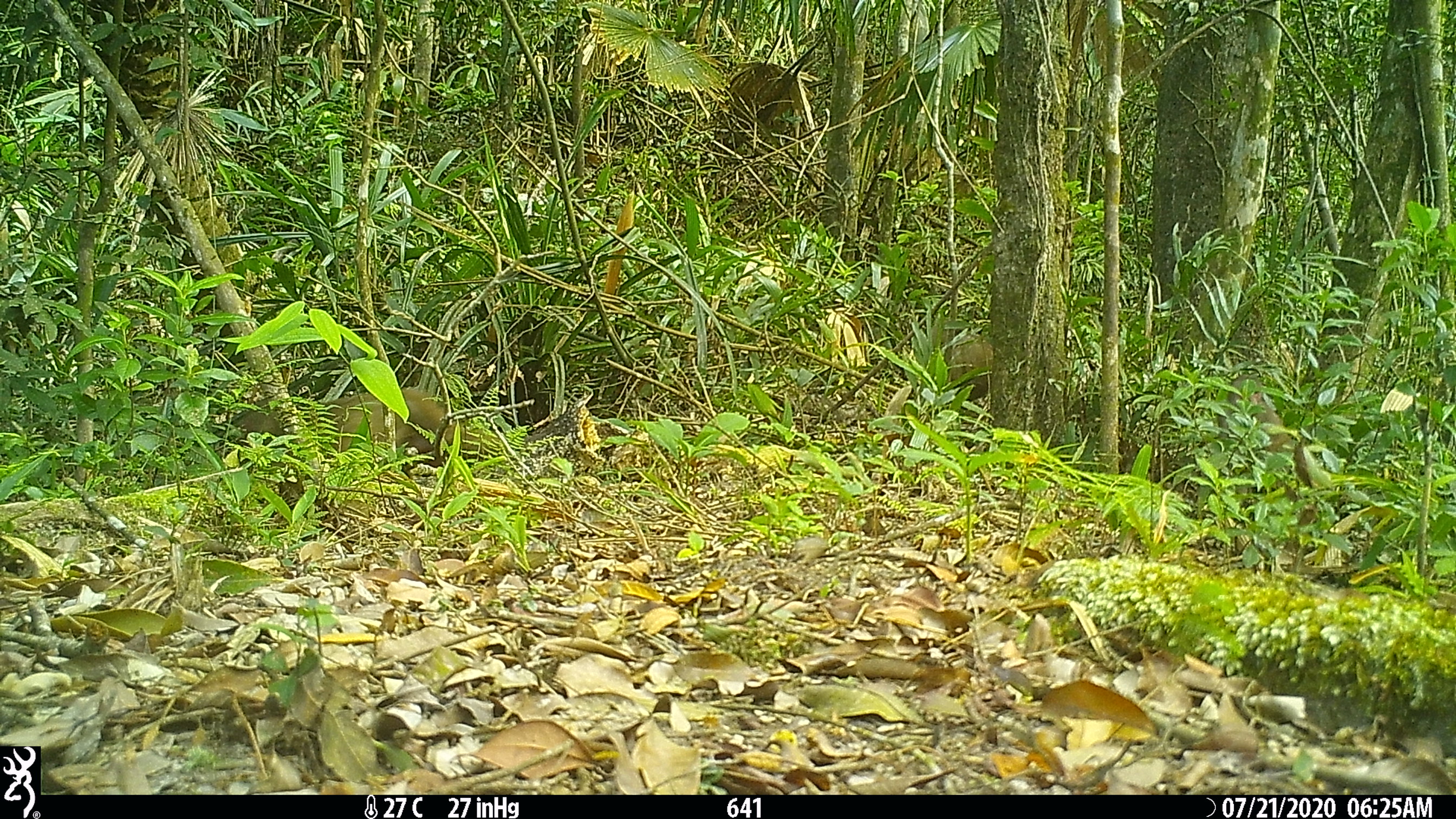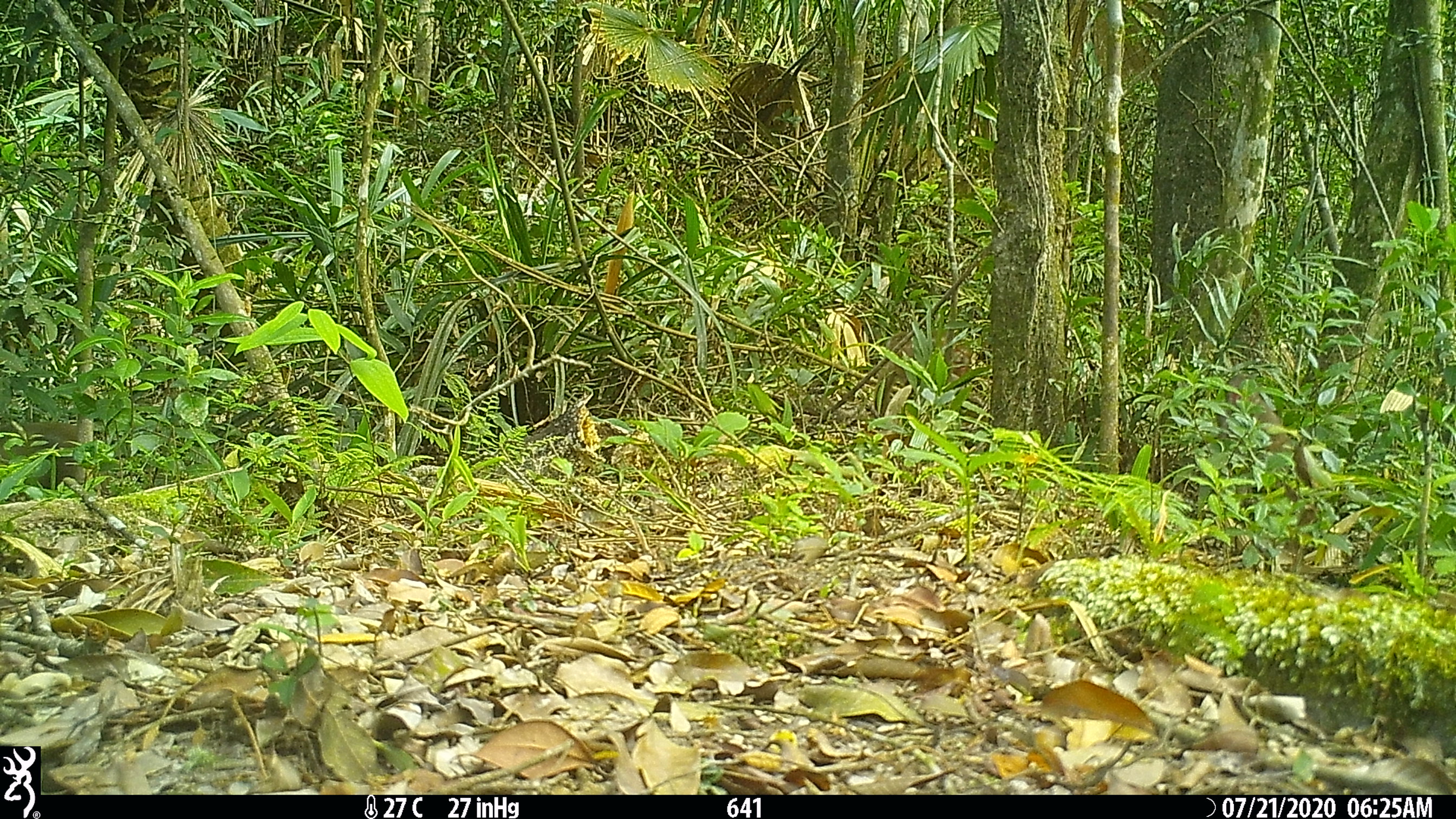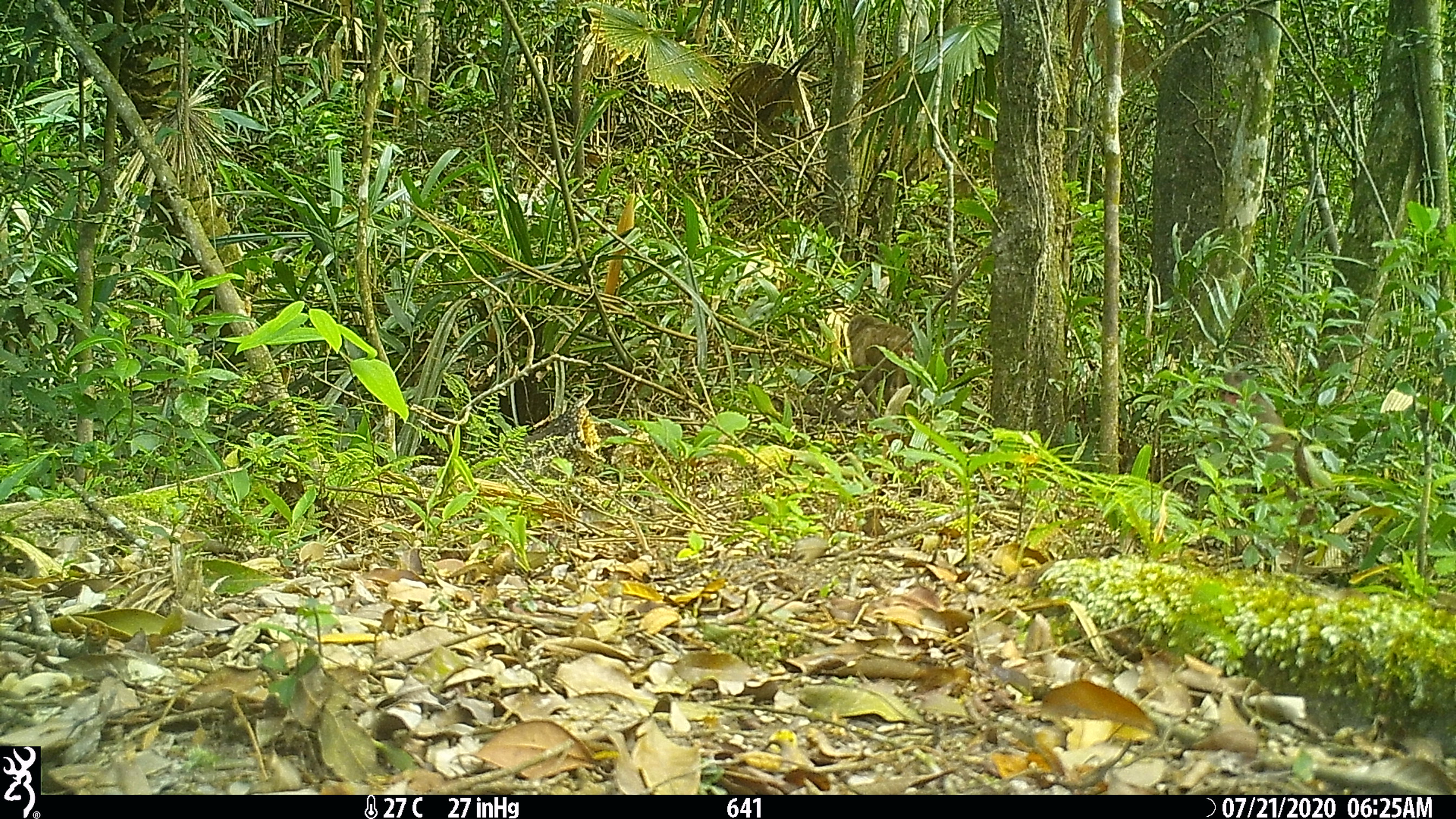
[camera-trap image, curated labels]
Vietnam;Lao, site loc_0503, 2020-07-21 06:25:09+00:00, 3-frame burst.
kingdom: Animalia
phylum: Chordata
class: Mammalia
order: Primates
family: Cercopithecidae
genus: Macaca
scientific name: Macaca arctoides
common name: stump-tailed macaque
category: stump tailed macaque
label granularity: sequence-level